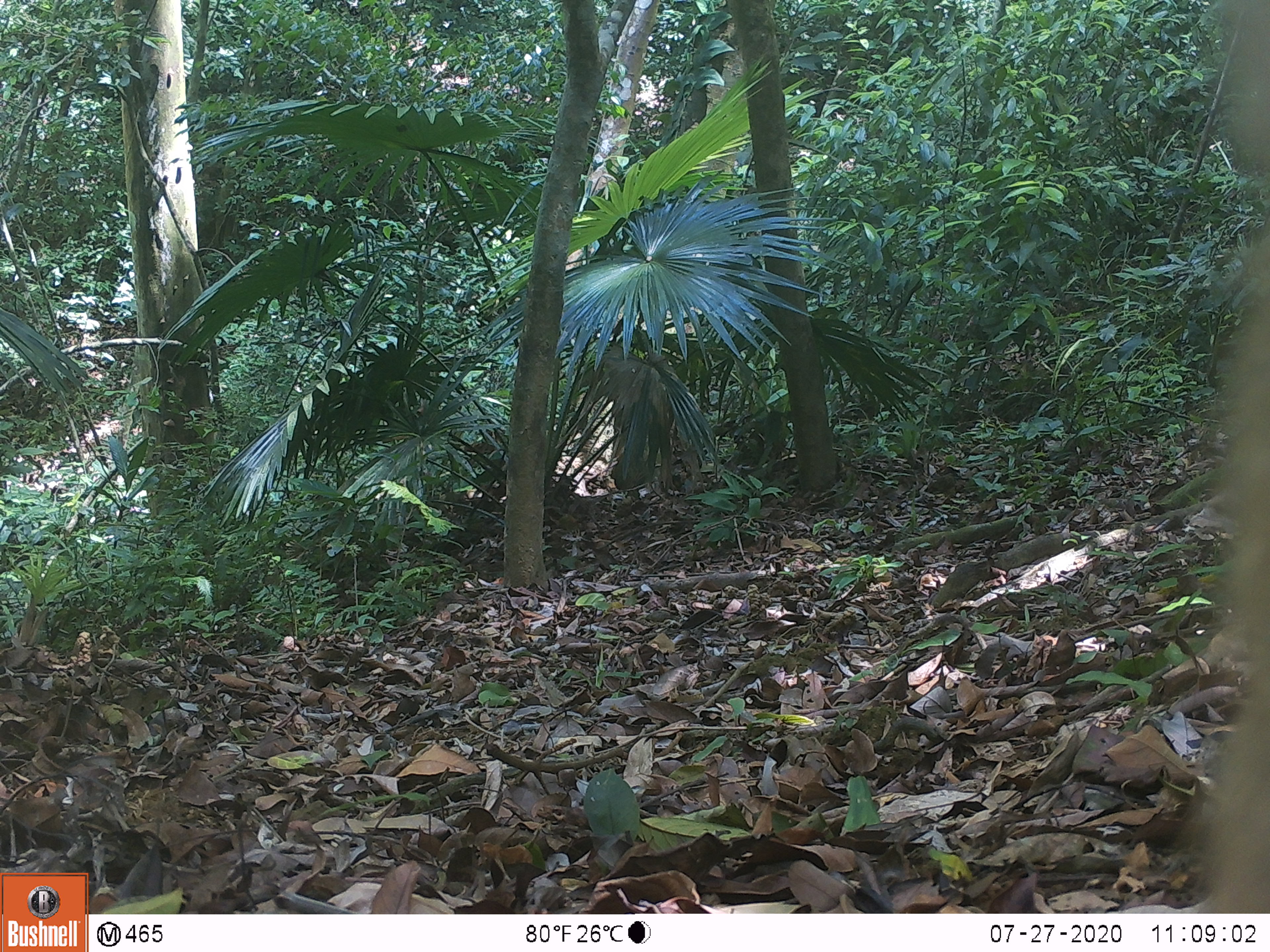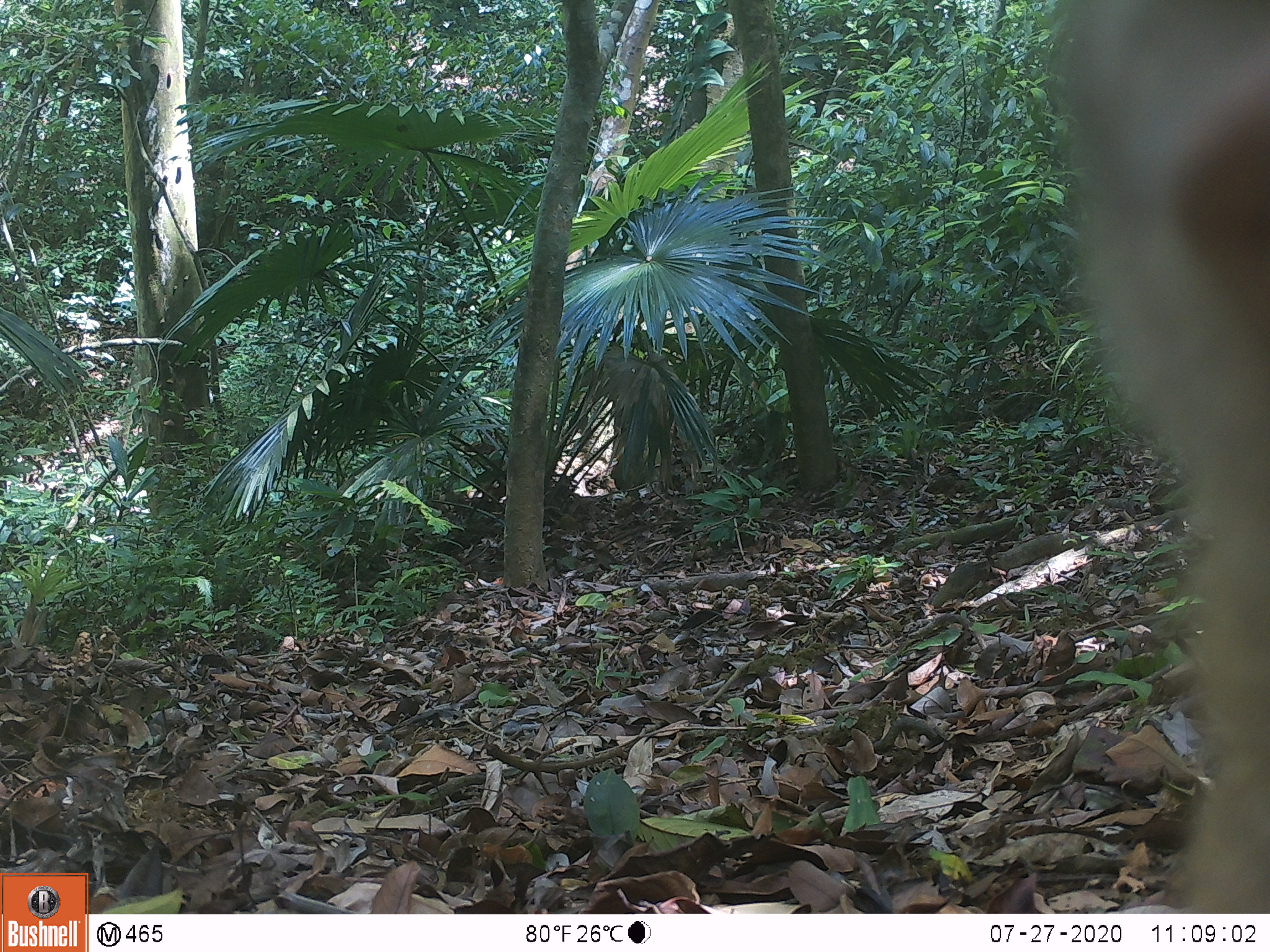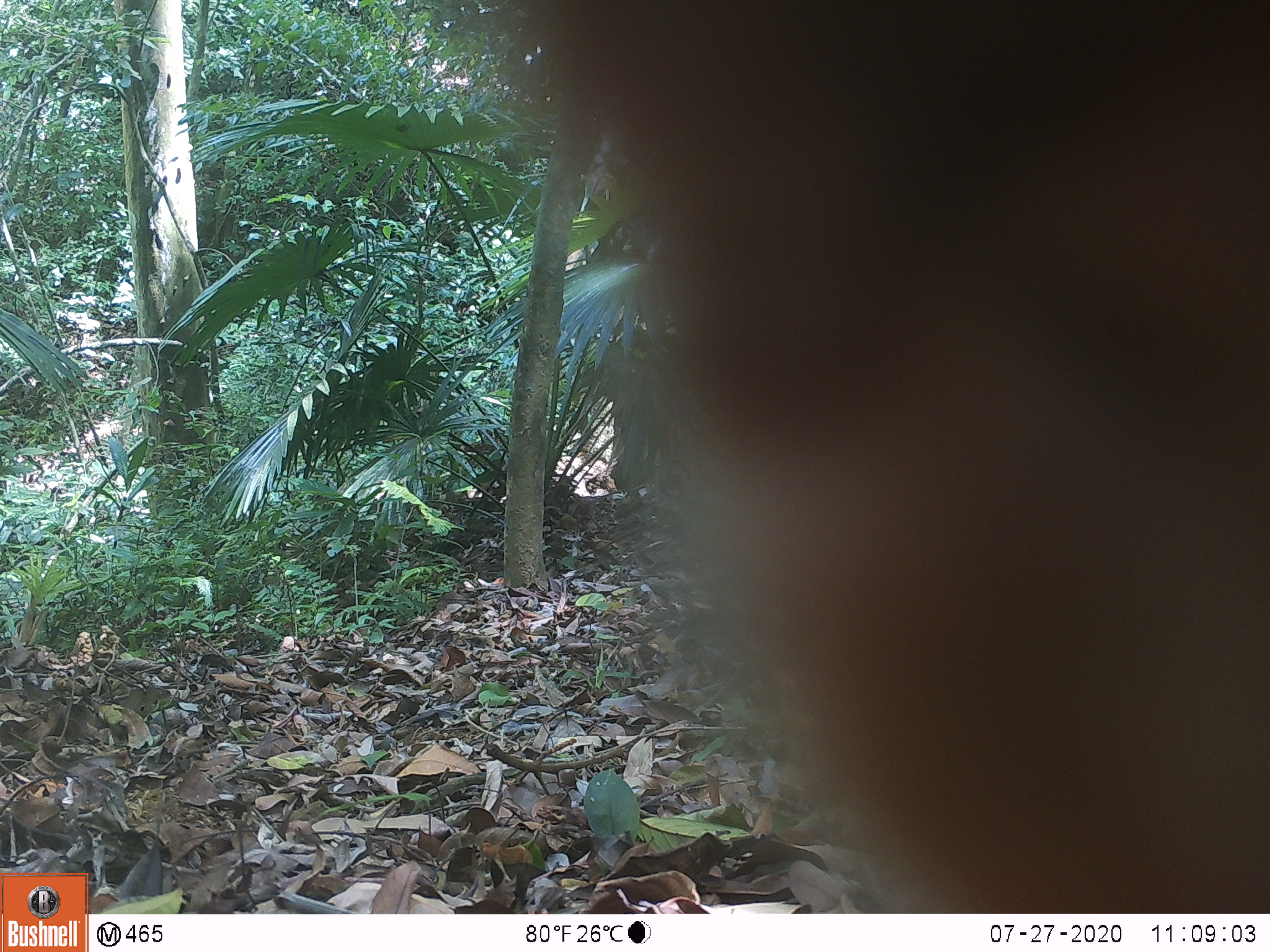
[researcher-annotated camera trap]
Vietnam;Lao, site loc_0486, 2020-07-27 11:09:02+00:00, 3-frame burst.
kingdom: Animalia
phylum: Chordata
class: Mammalia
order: Primates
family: Cercopithecidae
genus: Macaca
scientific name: Macaca nemestrina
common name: pig-tailed macaque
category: pig tailed macaque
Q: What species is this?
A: Pig tailed macaque (pig-tailed macaque) (Macaca nemestrina).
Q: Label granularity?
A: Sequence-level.